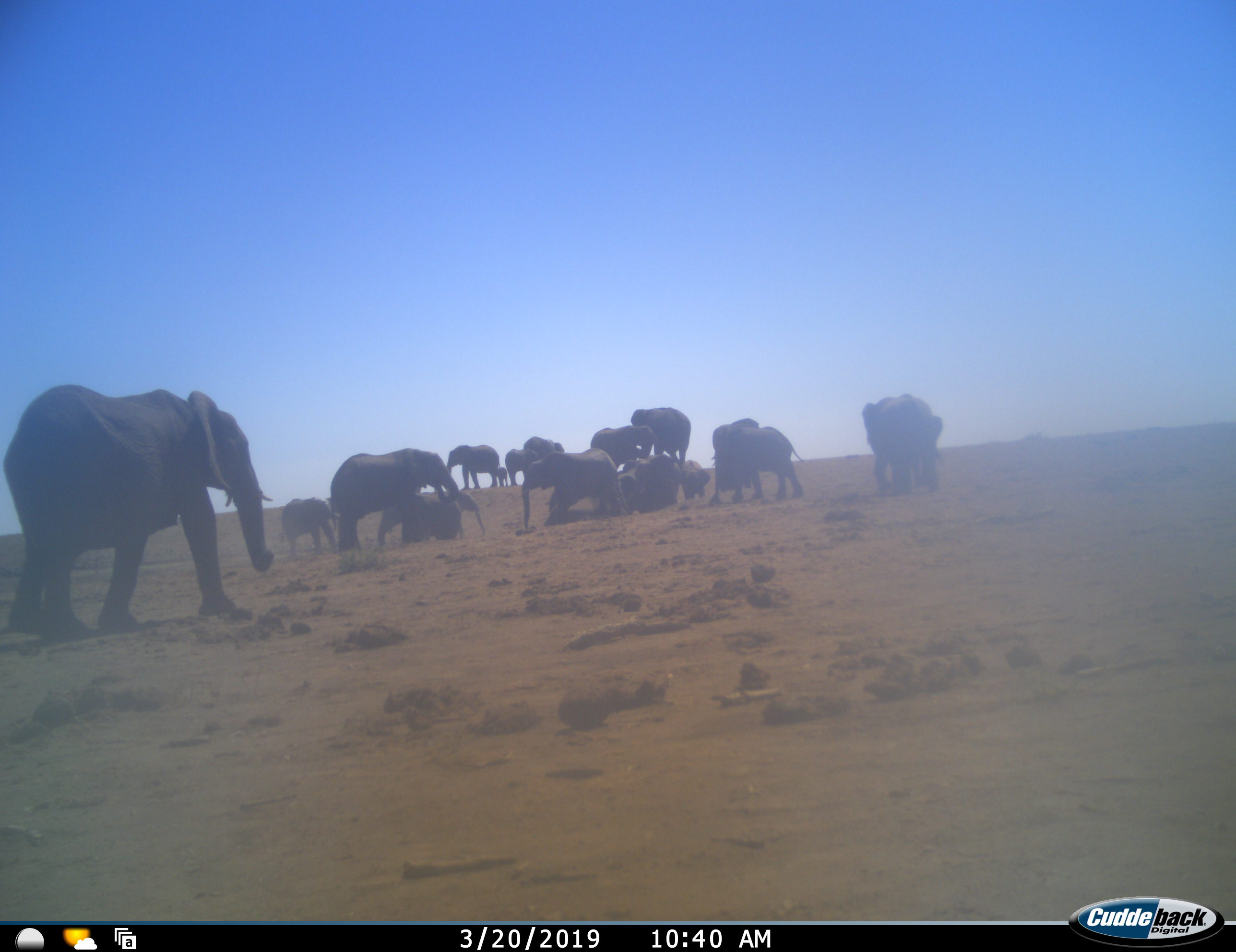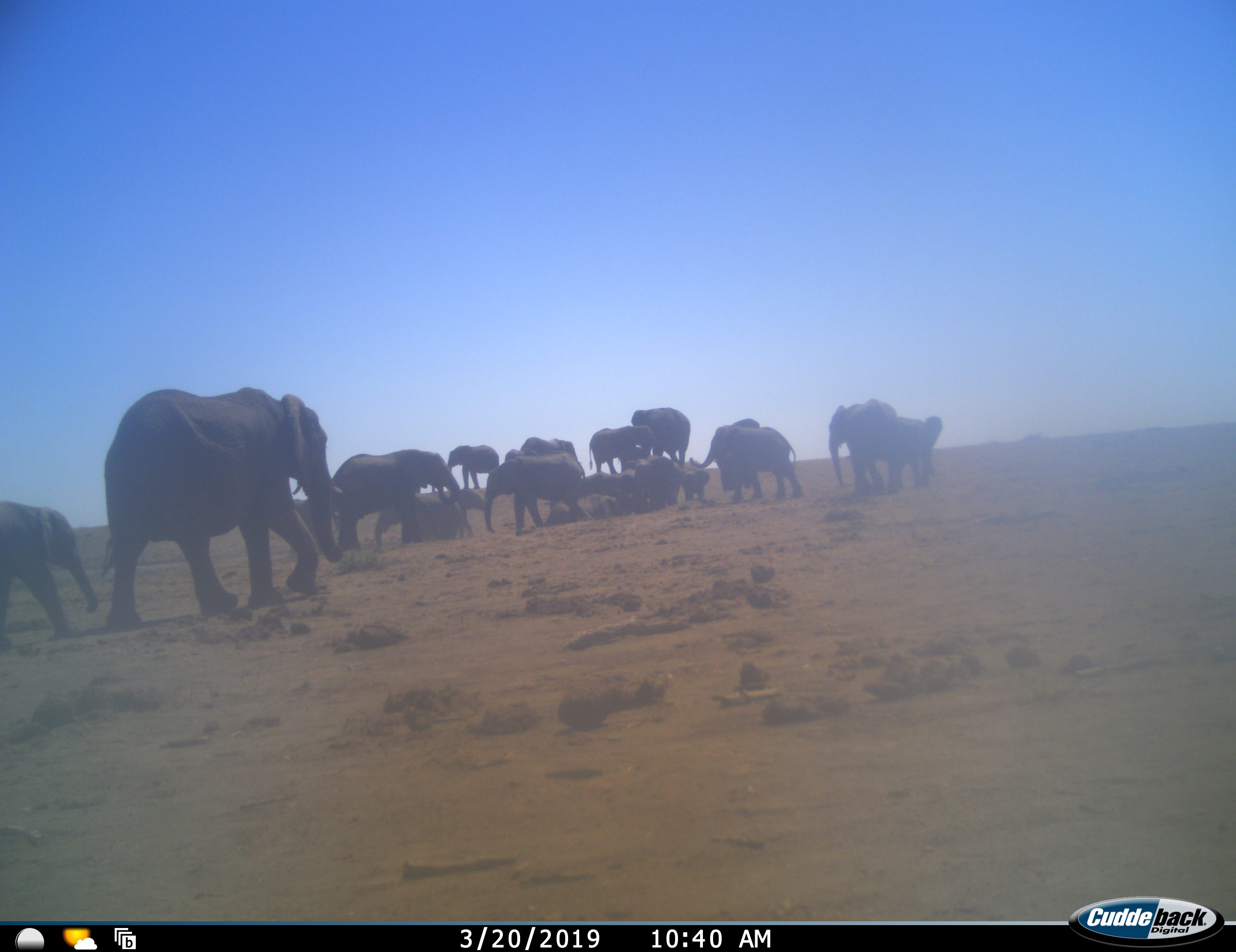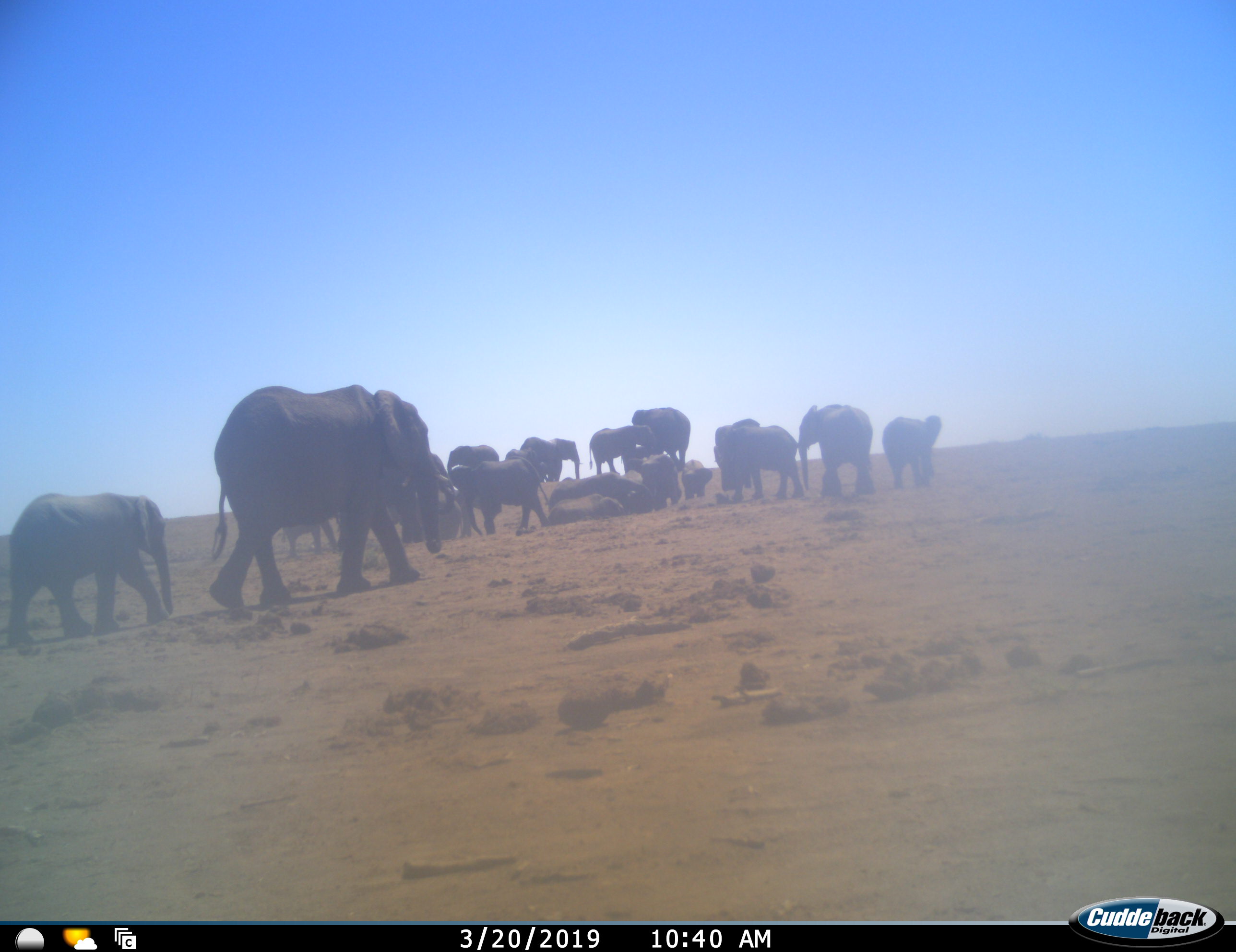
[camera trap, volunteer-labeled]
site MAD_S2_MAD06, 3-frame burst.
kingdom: Animalia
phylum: Chordata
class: Mammalia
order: Proboscidea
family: Elephantidae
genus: Loxodonta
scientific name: Loxodonta africana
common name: african bush elephant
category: elephant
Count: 11-50.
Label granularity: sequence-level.